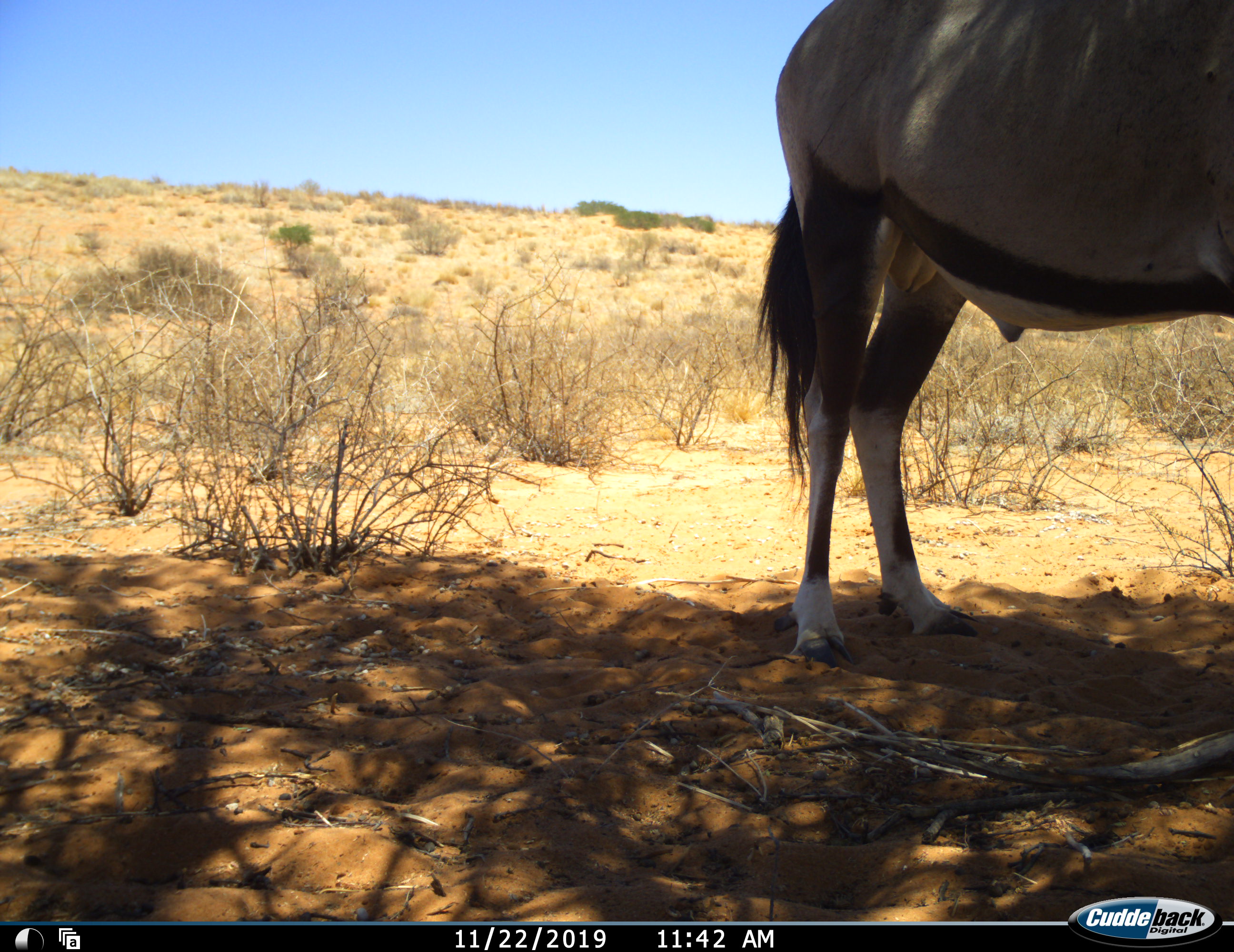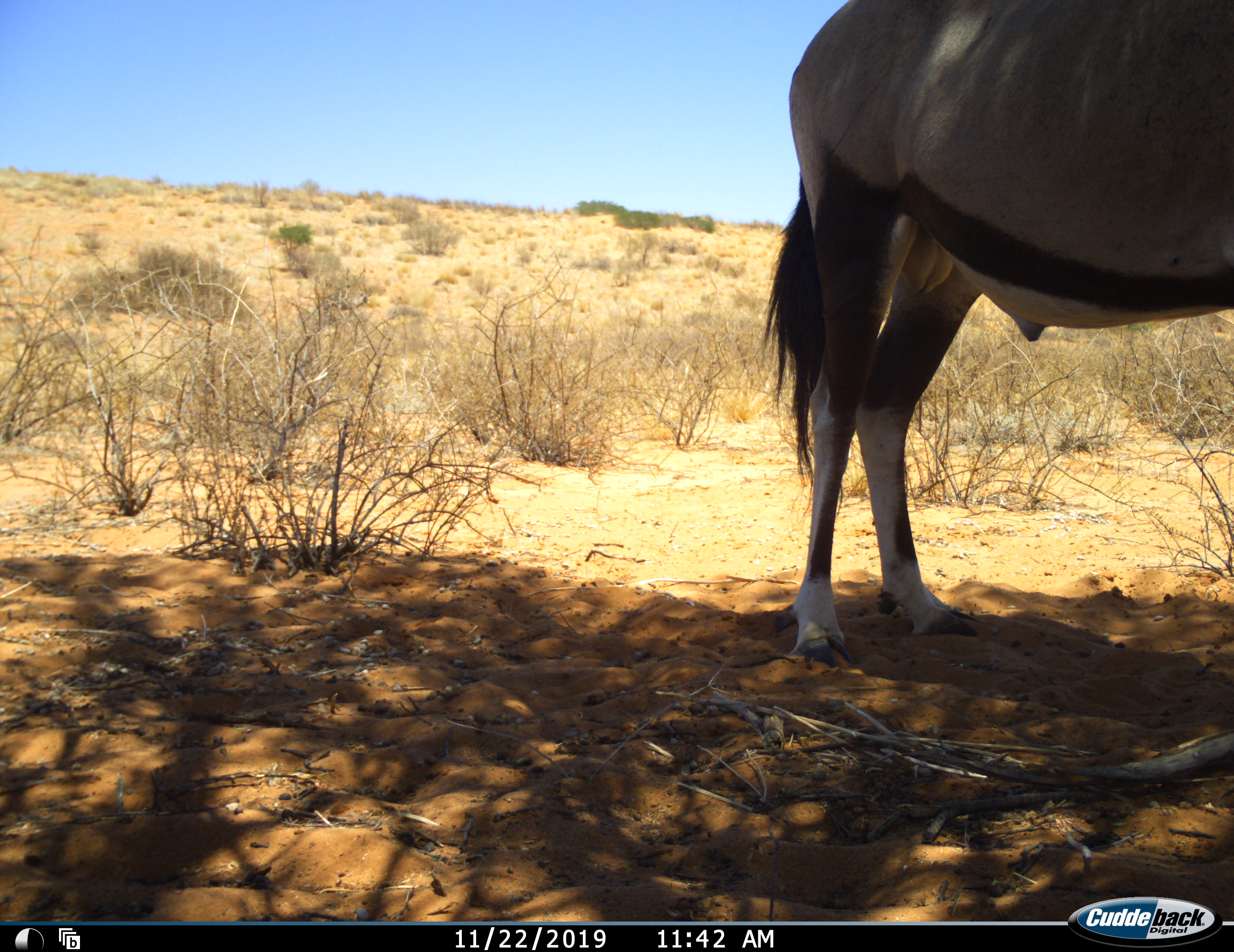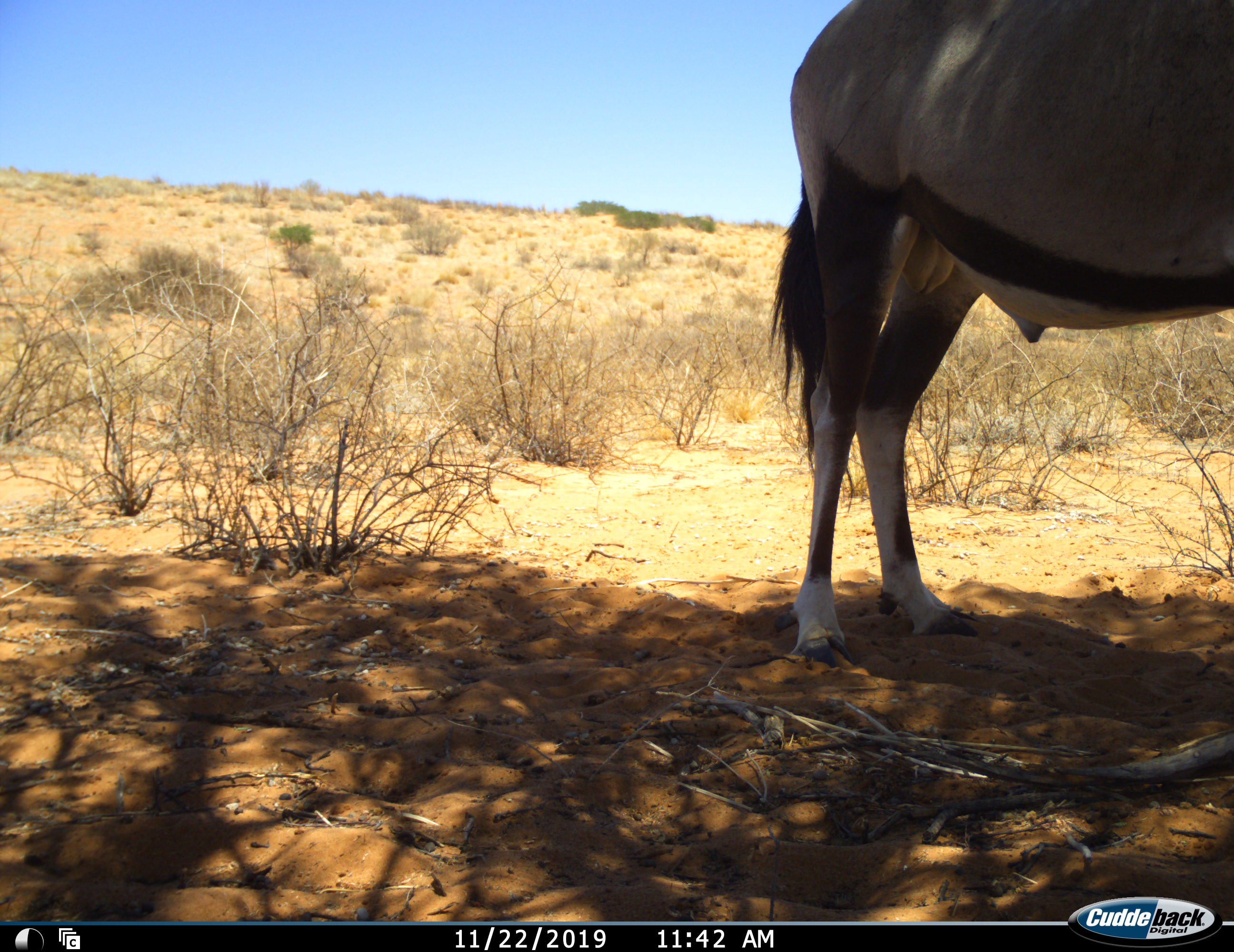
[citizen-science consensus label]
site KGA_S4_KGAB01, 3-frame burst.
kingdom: Animalia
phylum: Chordata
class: Mammalia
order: Artiodactyla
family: Bovidae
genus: Oryx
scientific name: Oryx gazella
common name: gemsbok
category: oryx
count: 1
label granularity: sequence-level